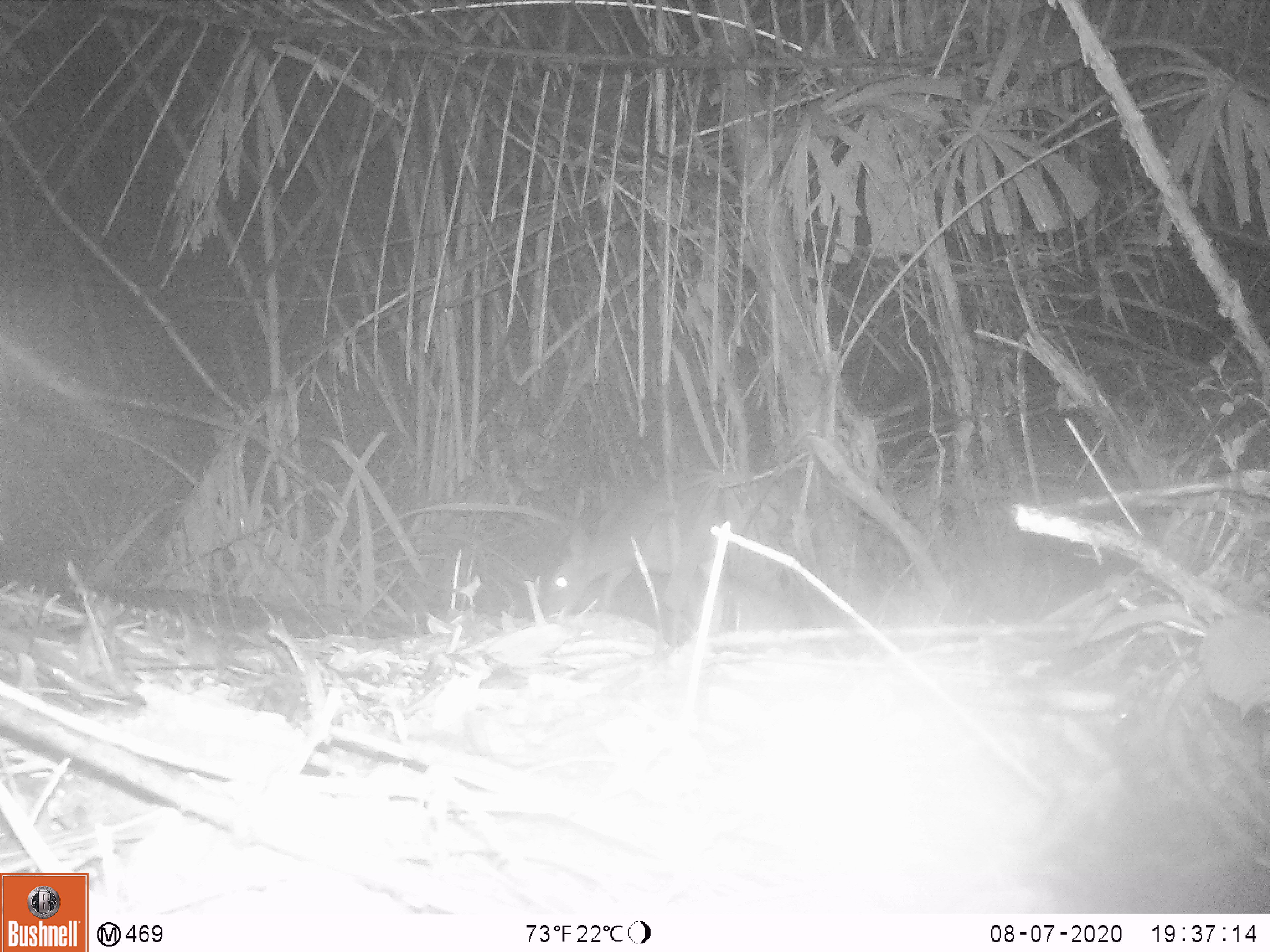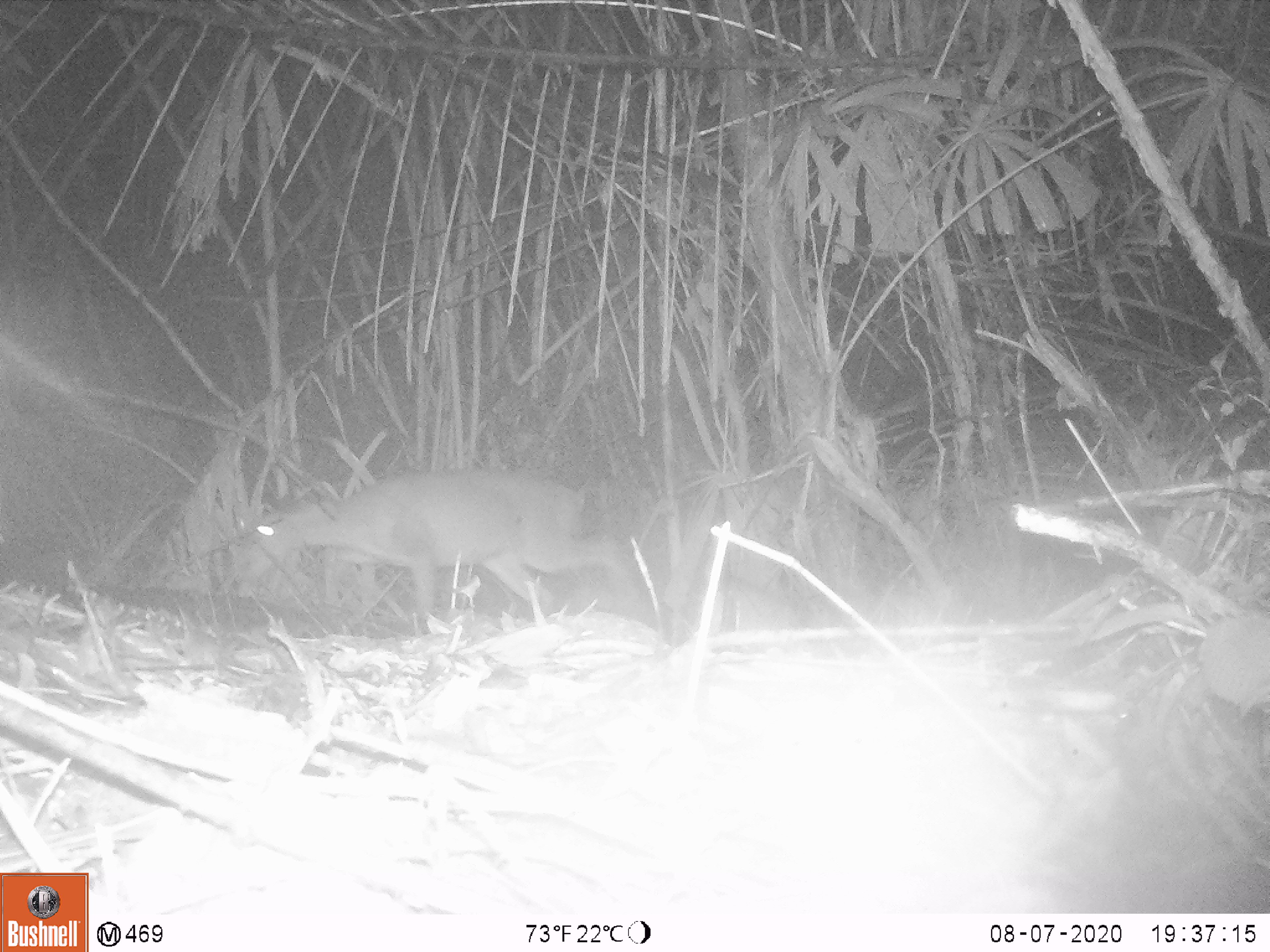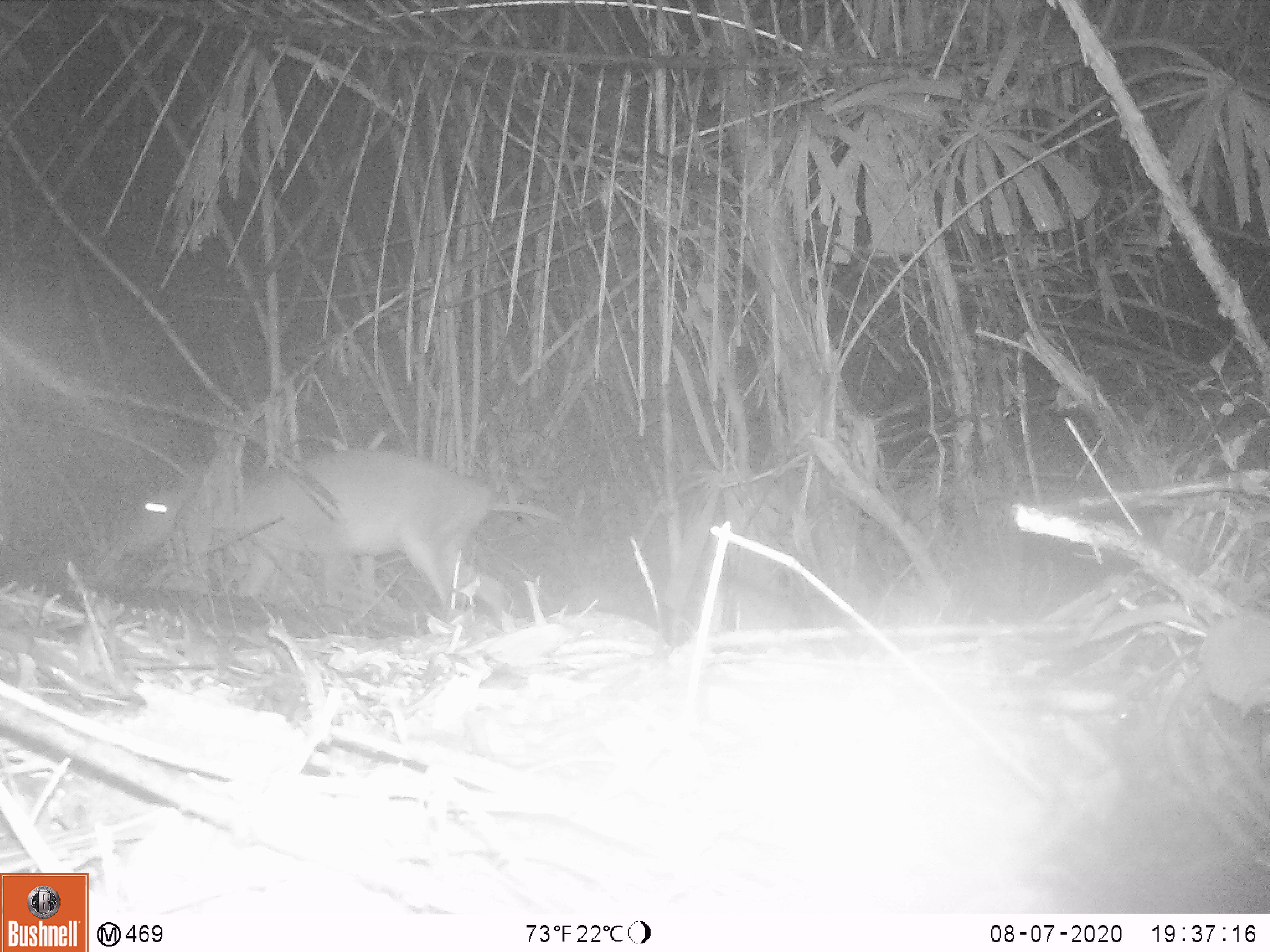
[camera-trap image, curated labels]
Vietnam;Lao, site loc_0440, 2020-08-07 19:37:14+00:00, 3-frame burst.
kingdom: Animalia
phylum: Chordata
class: Mammalia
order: Artiodactyla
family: Cervidae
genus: Muntiacus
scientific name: Muntiacus vuquangensis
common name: large-antlered muntjac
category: large antlered muntjac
Large antlered muntjac (large-antlered muntjac) (Muntiacus vuquangensis). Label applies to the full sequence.